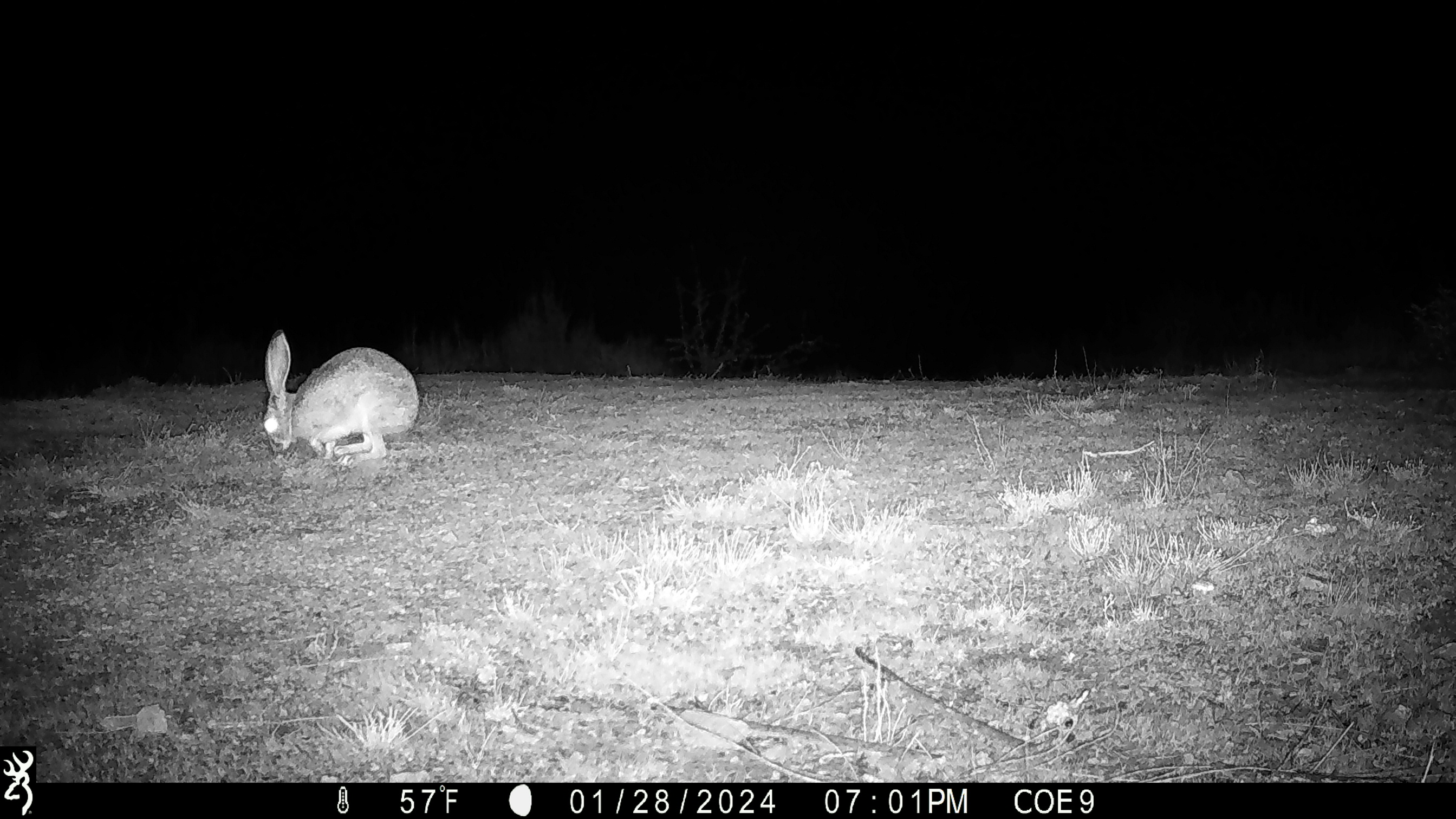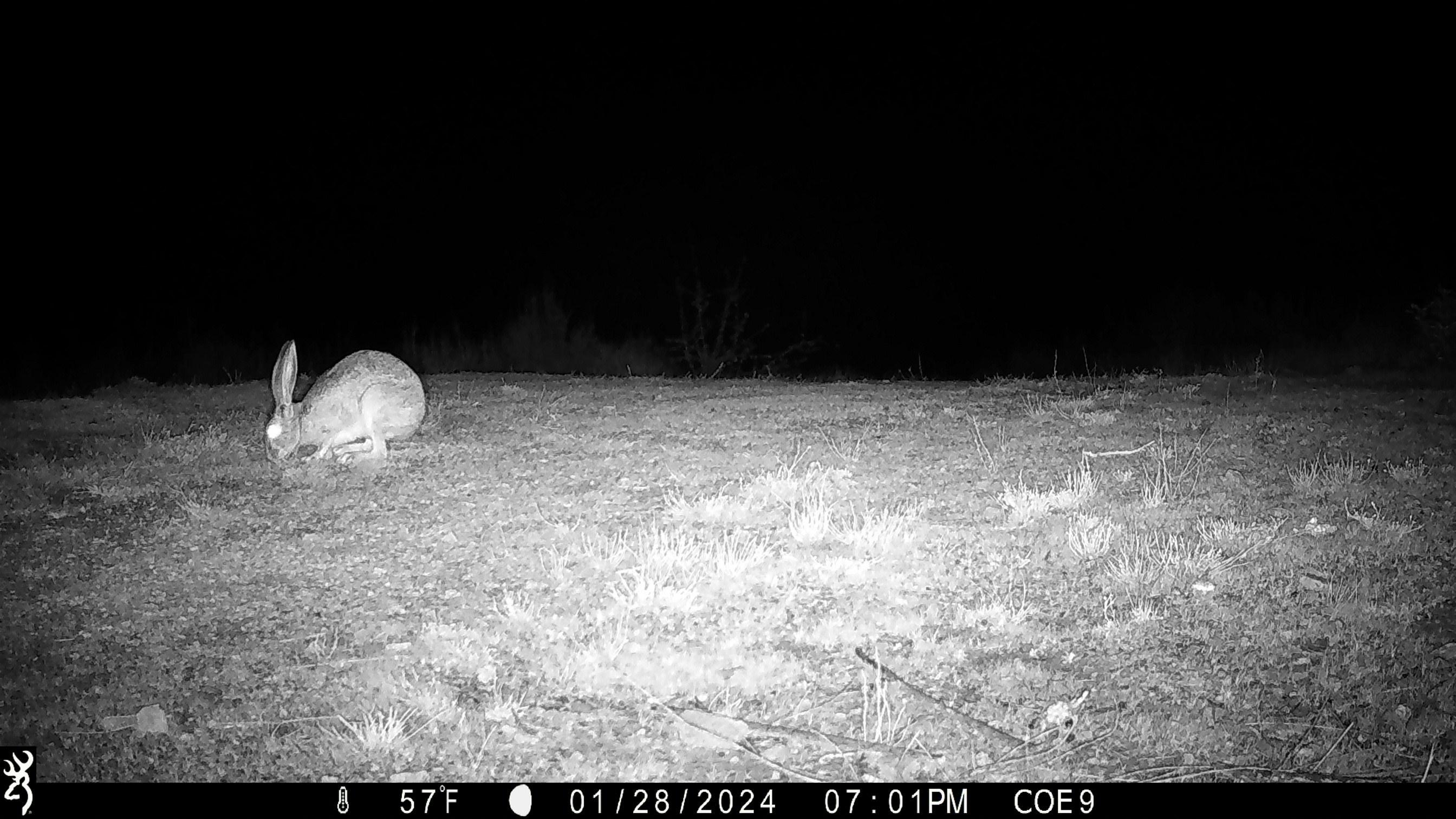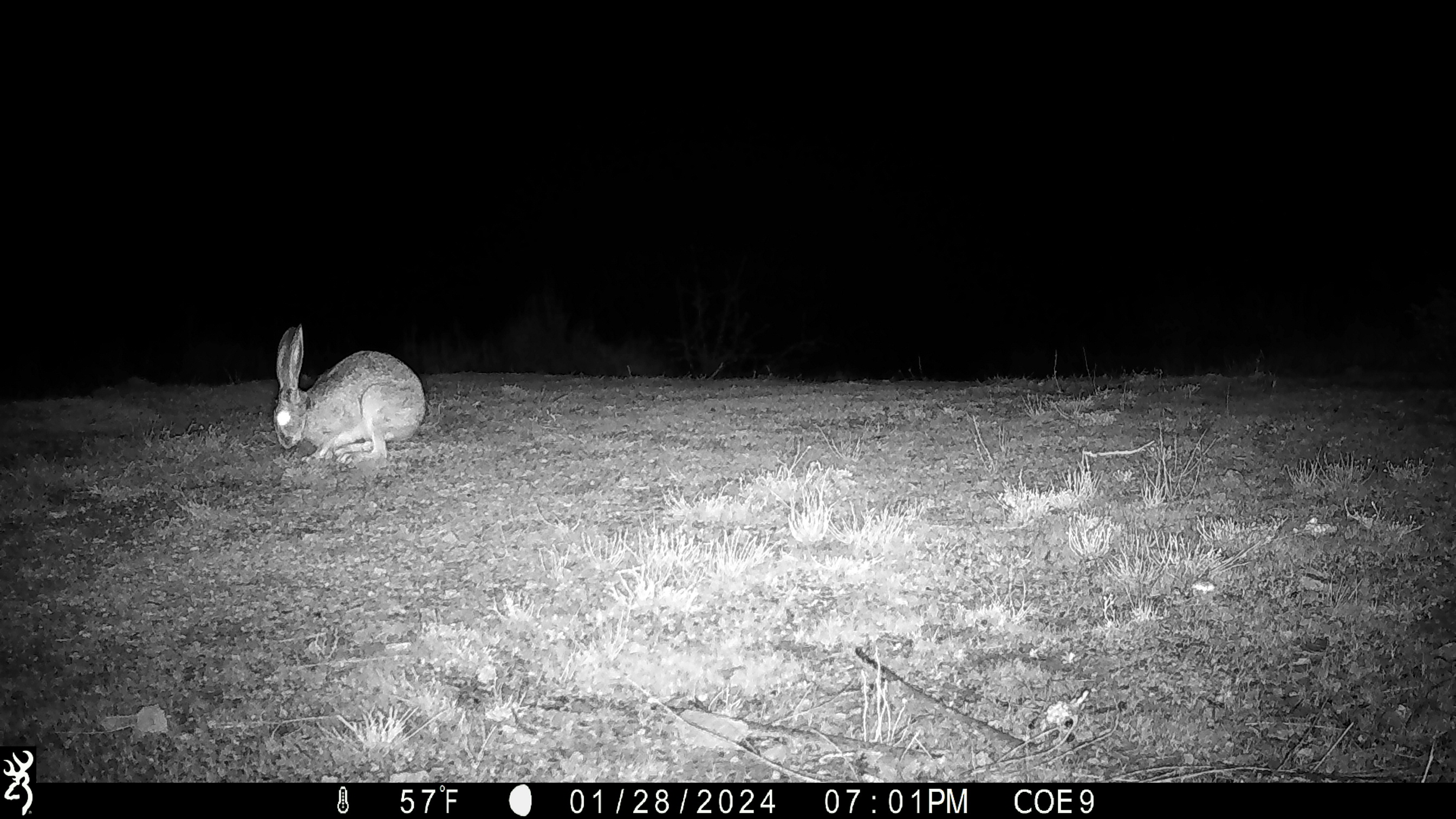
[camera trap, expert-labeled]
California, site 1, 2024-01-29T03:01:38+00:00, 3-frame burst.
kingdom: Animalia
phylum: Chordata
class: Mammalia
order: Lagomorpha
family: Leporidae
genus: Lepus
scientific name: Lepus californicus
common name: black-tailed jackrabbit